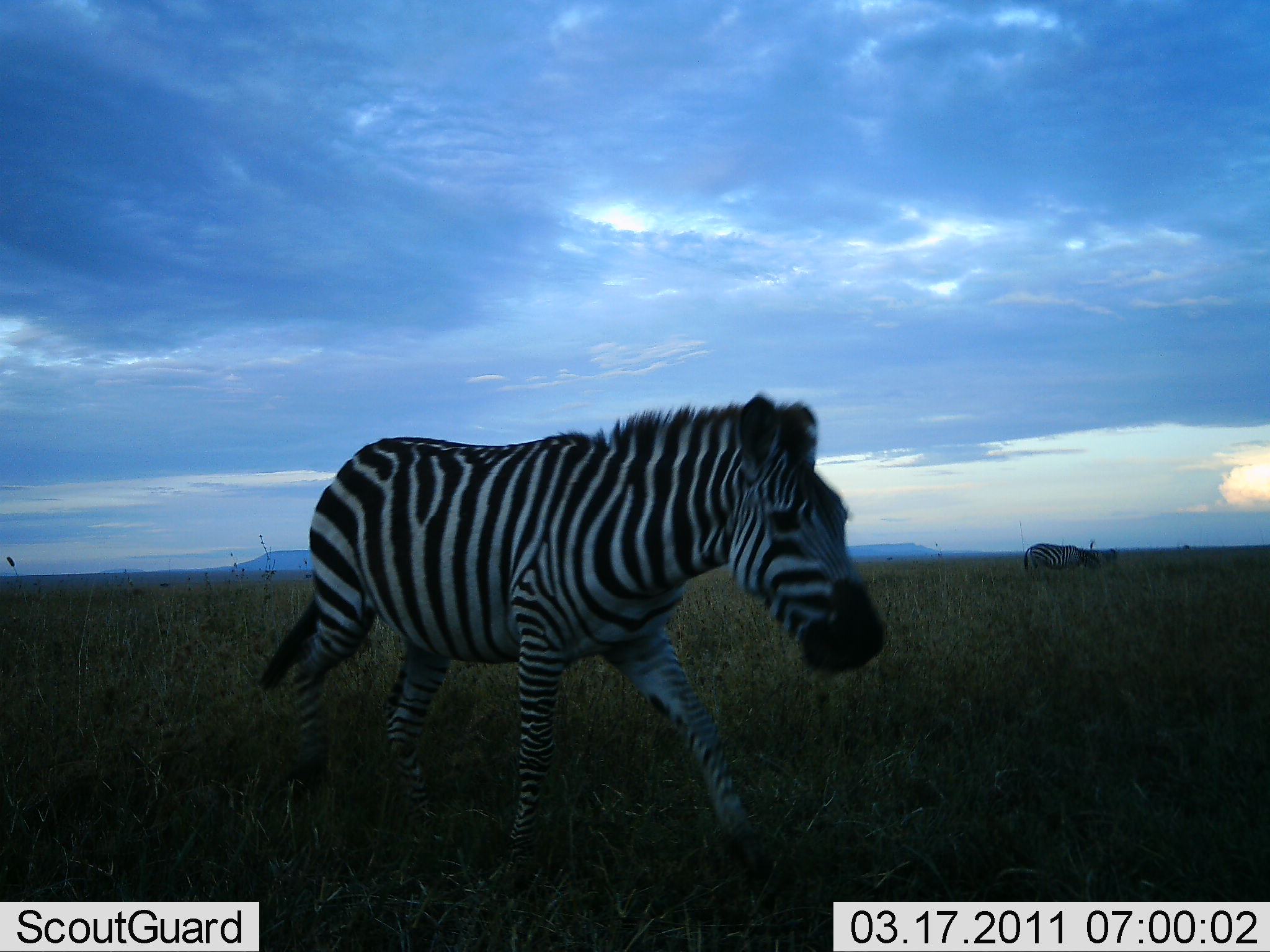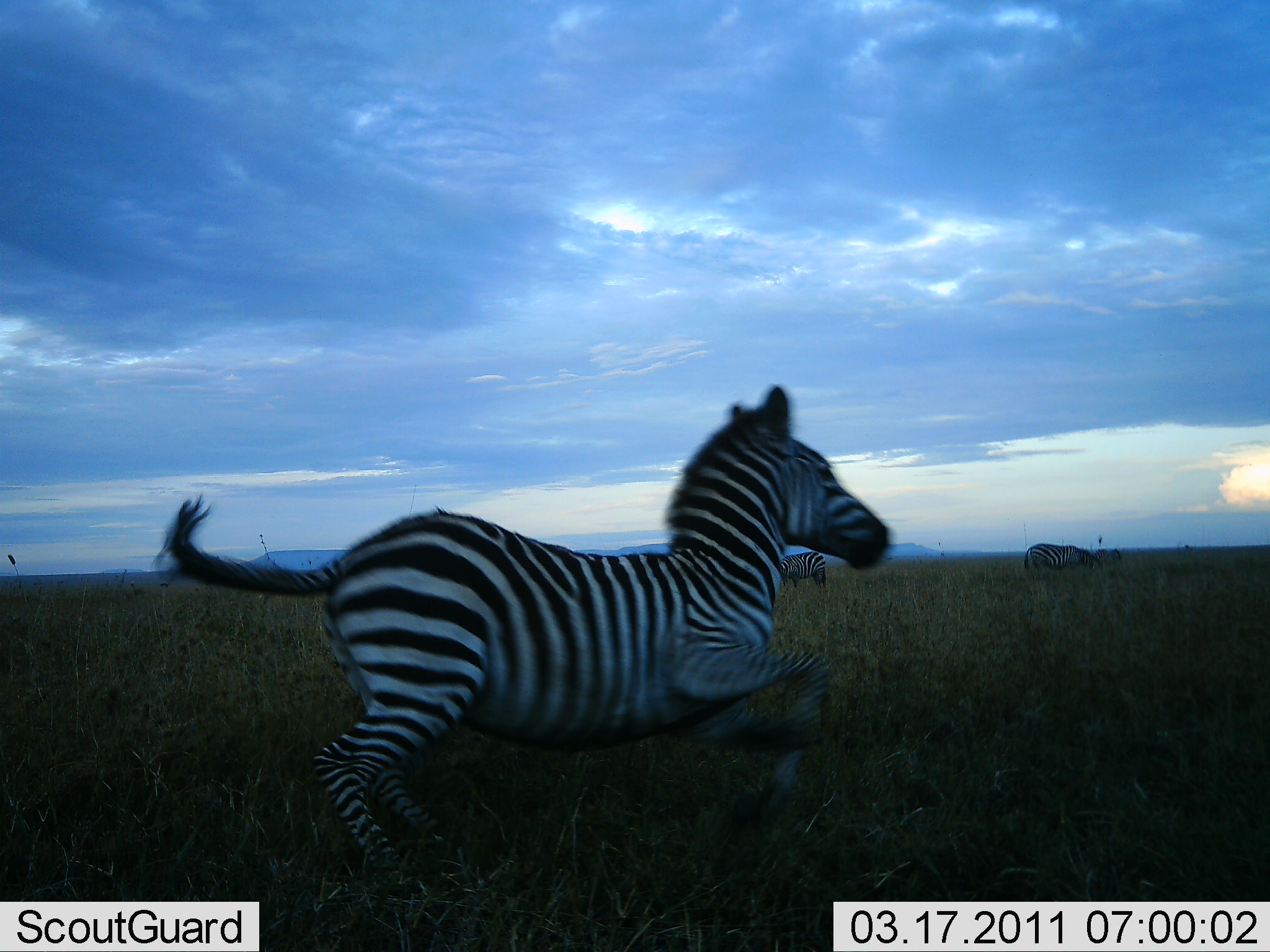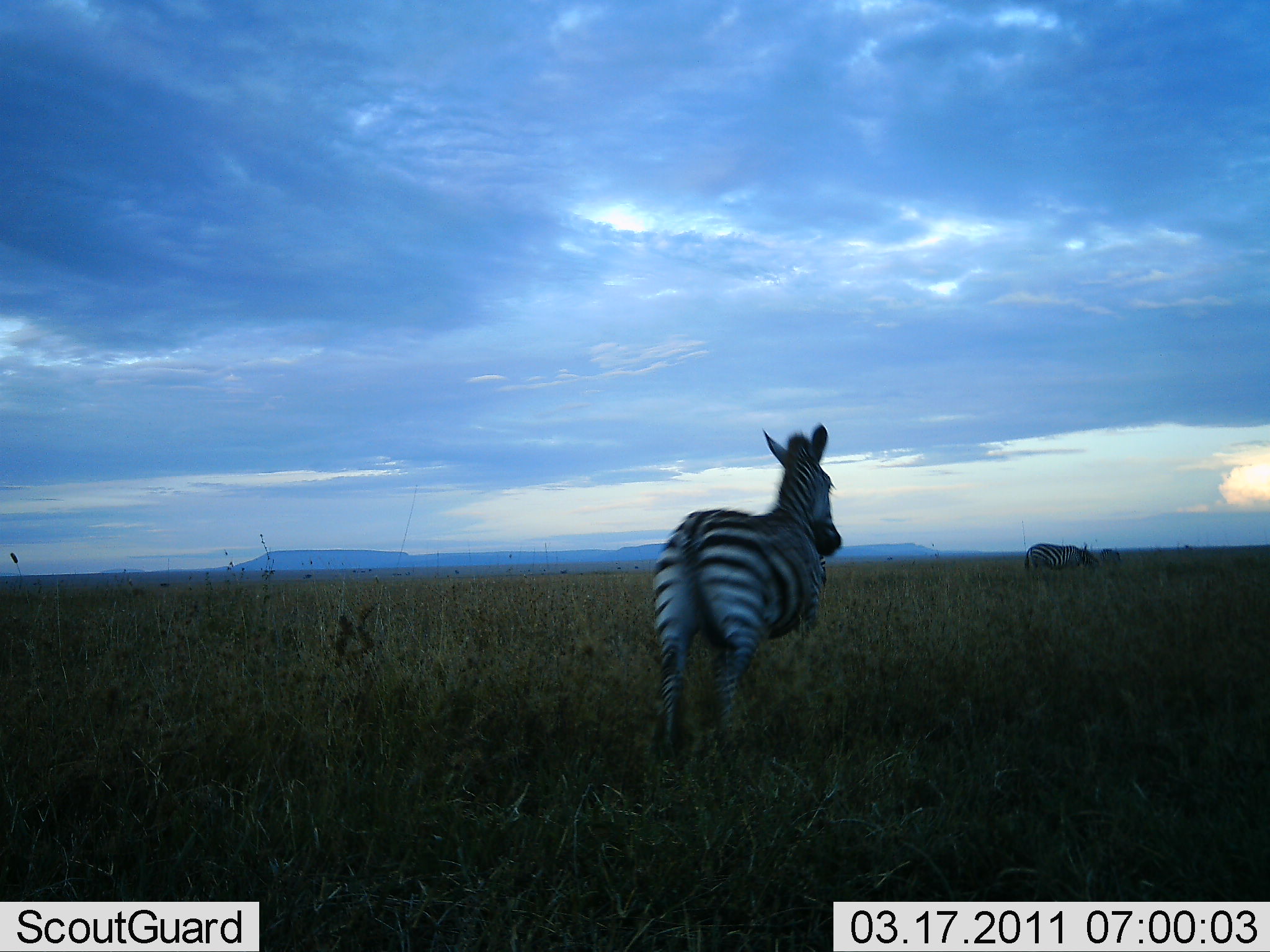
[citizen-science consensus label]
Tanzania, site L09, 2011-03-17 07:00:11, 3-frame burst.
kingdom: Animalia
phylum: Chordata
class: Mammalia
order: Perissodactyla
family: Equidae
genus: Equus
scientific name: Equus quagga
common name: plains zebra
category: zebra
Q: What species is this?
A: Zebra (plains zebra) (Equus quagga).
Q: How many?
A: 3.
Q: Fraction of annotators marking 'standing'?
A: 64%.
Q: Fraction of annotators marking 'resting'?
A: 0%.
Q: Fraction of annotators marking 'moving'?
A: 100%.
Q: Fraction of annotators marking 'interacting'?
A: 18%.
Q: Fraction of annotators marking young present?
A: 9%.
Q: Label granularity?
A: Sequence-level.